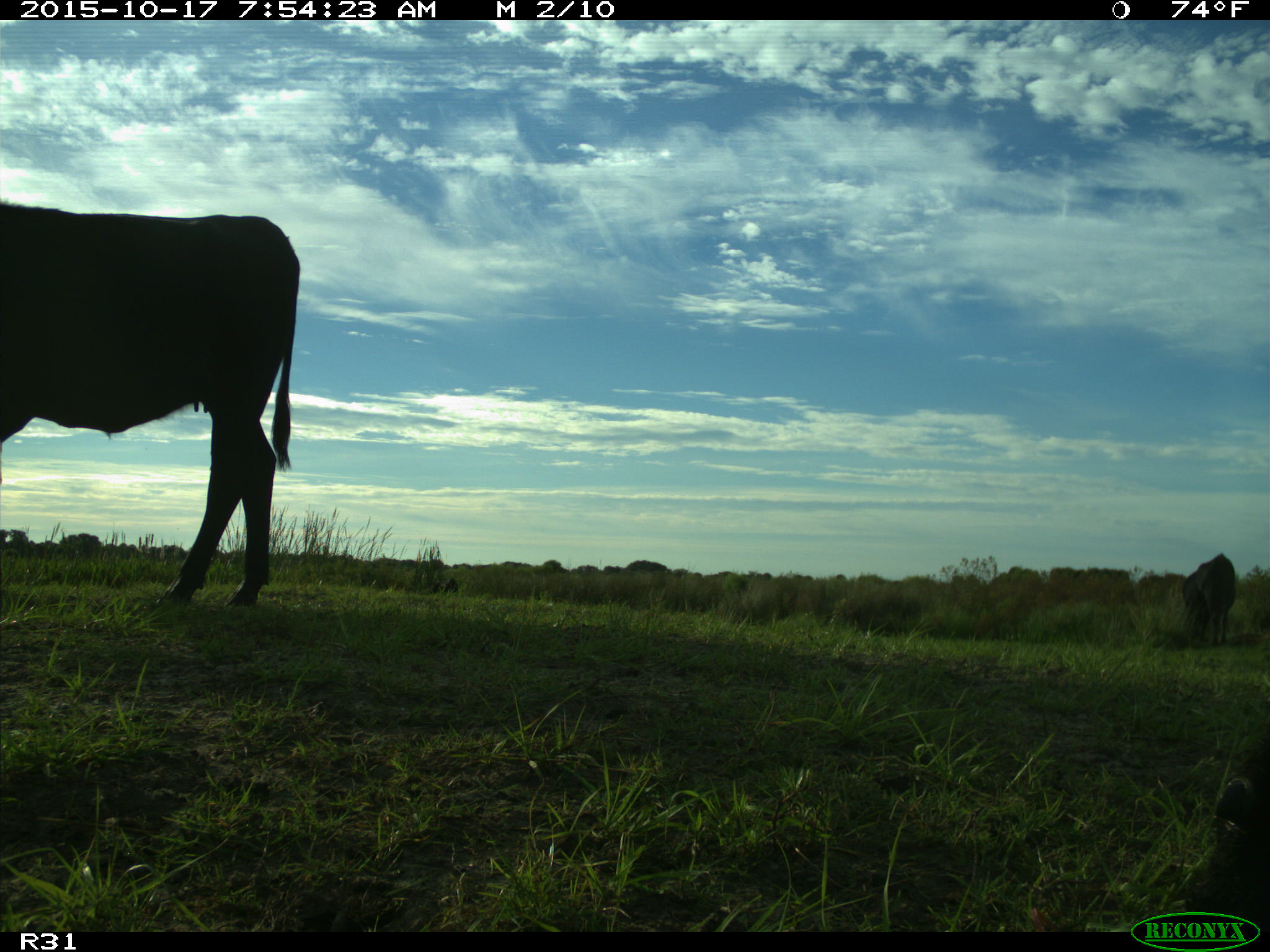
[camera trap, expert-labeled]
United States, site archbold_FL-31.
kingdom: Animalia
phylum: Chordata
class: Mammalia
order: Artiodactyla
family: Bovidae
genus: Bos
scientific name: Bos taurus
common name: domestic cow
Bos taurus (domestic cow).